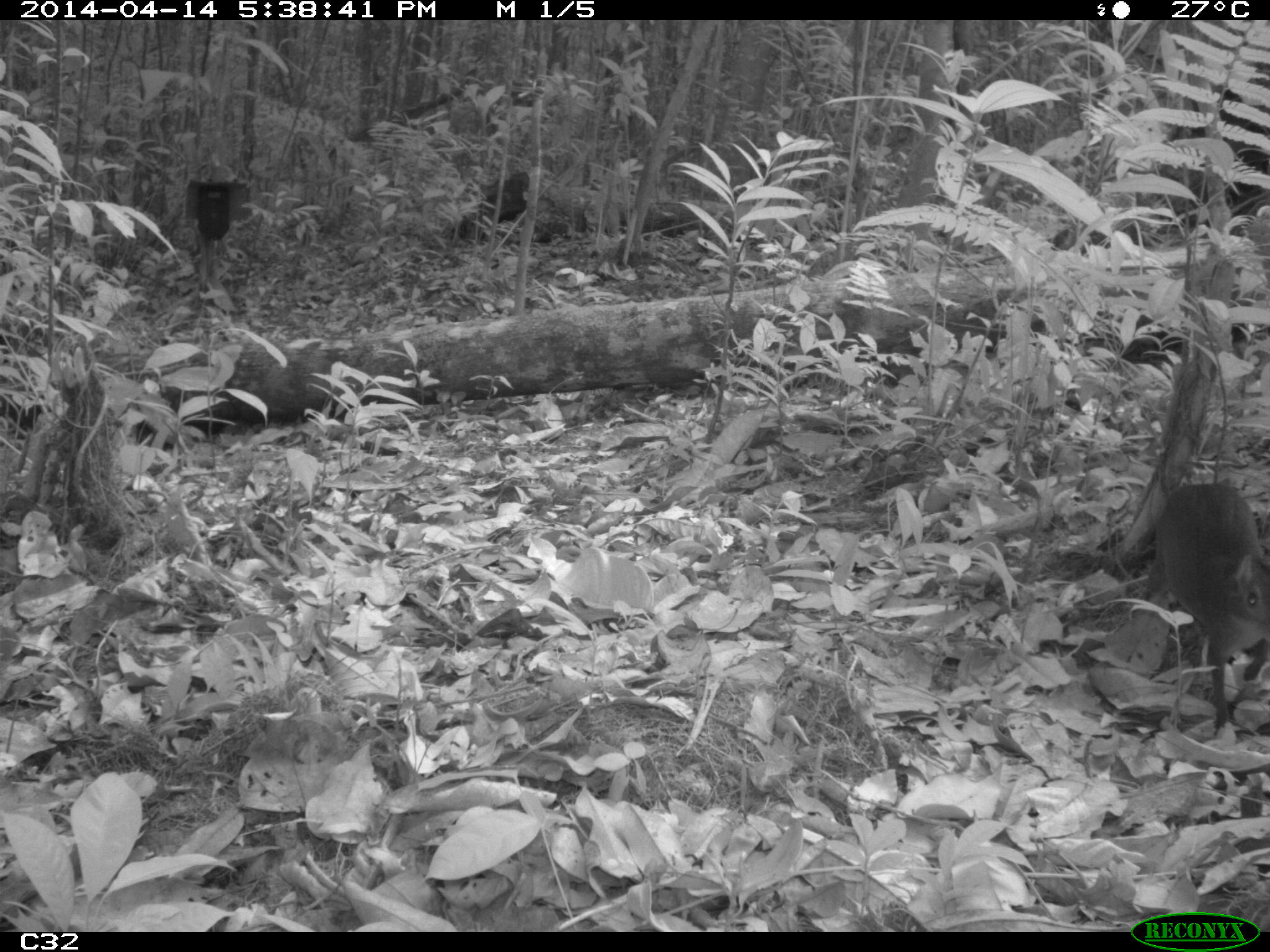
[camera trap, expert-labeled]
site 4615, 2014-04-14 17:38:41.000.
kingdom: Animalia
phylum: Chordata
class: Mammalia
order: Rodentia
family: Dasyproctidae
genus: Myoprocta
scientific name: Myoprocta pratti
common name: green acouchi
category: myoprocta pratii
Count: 1.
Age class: adult.